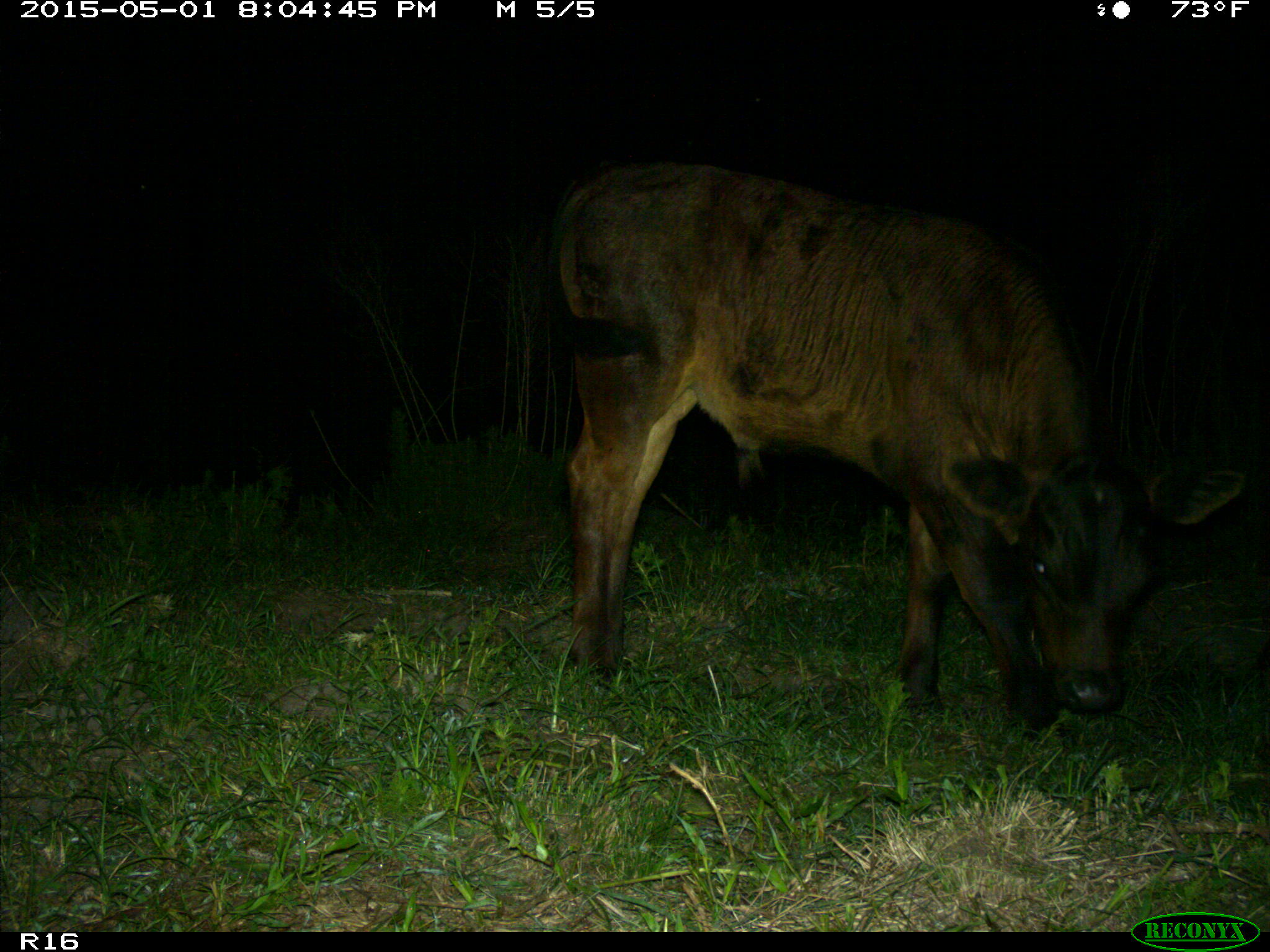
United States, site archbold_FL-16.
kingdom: Animalia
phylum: Chordata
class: Mammalia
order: Artiodactyla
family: Bovidae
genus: Bos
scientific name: Bos taurus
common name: domestic cow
Bos taurus (domestic cow).